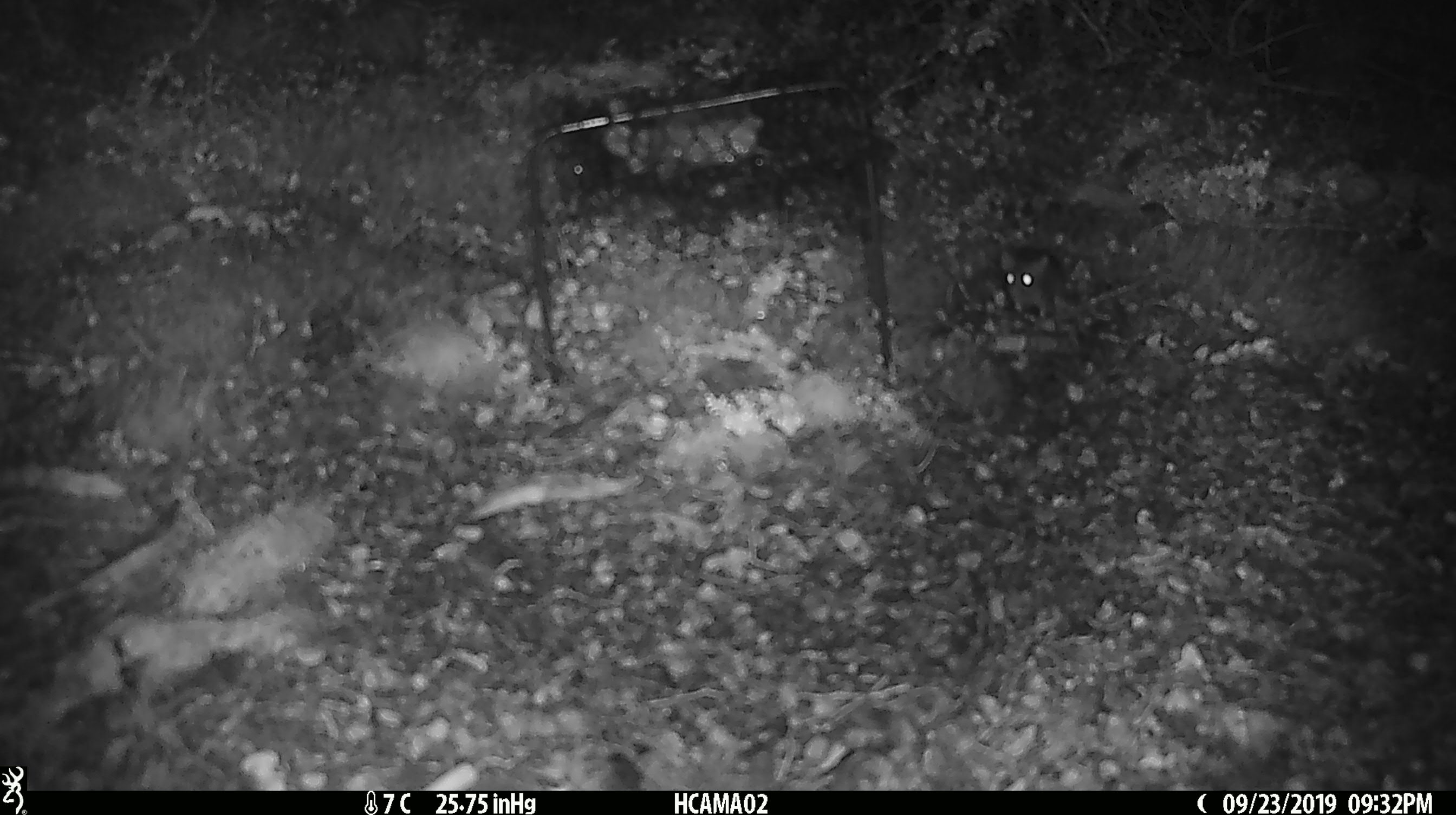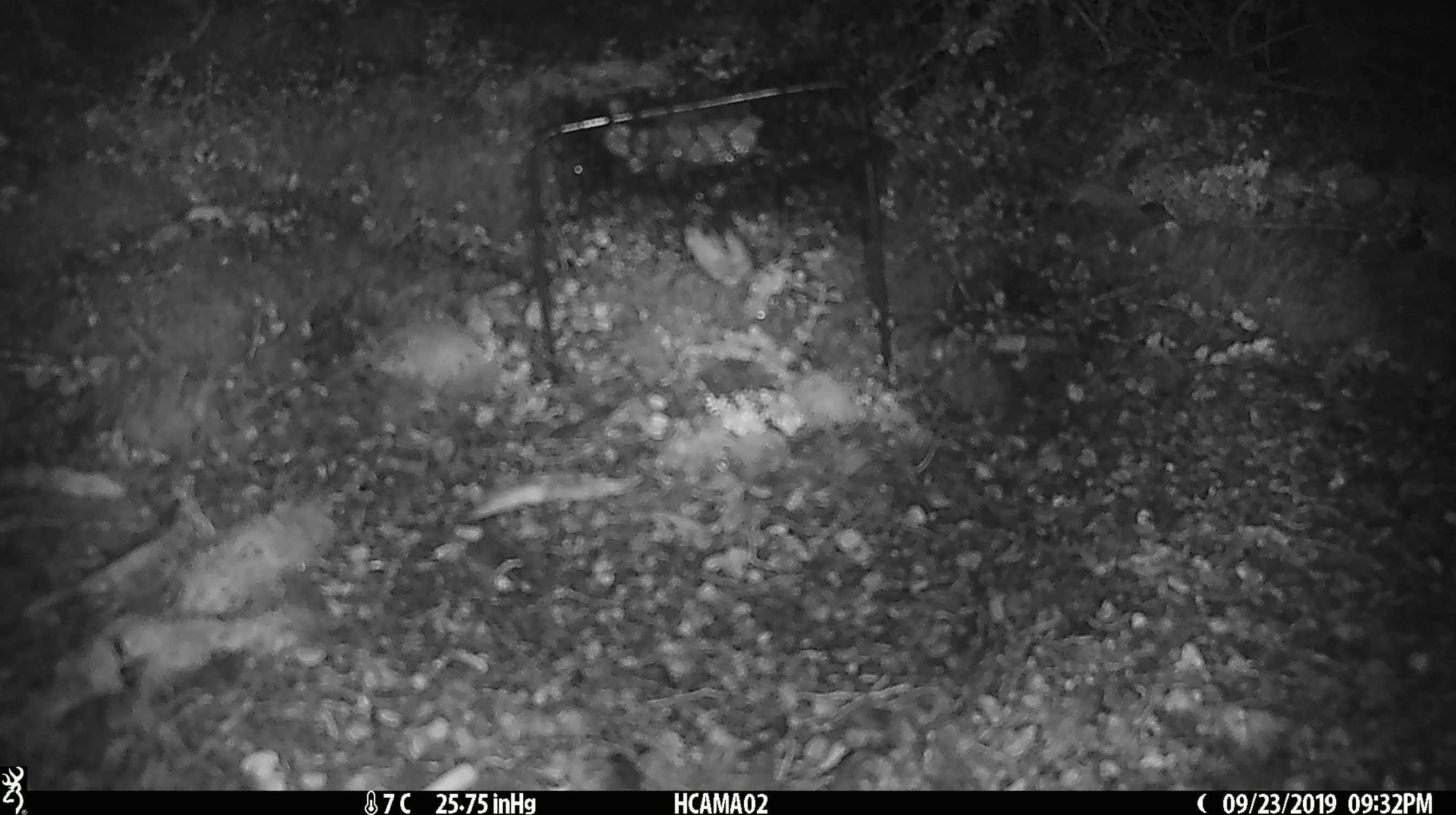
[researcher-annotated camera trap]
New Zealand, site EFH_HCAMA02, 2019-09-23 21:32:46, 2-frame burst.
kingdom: Animalia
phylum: Chordata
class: Mammalia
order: Rodentia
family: Muridae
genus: Mus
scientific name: Mus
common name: mouse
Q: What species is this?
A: Mouse (Mus).